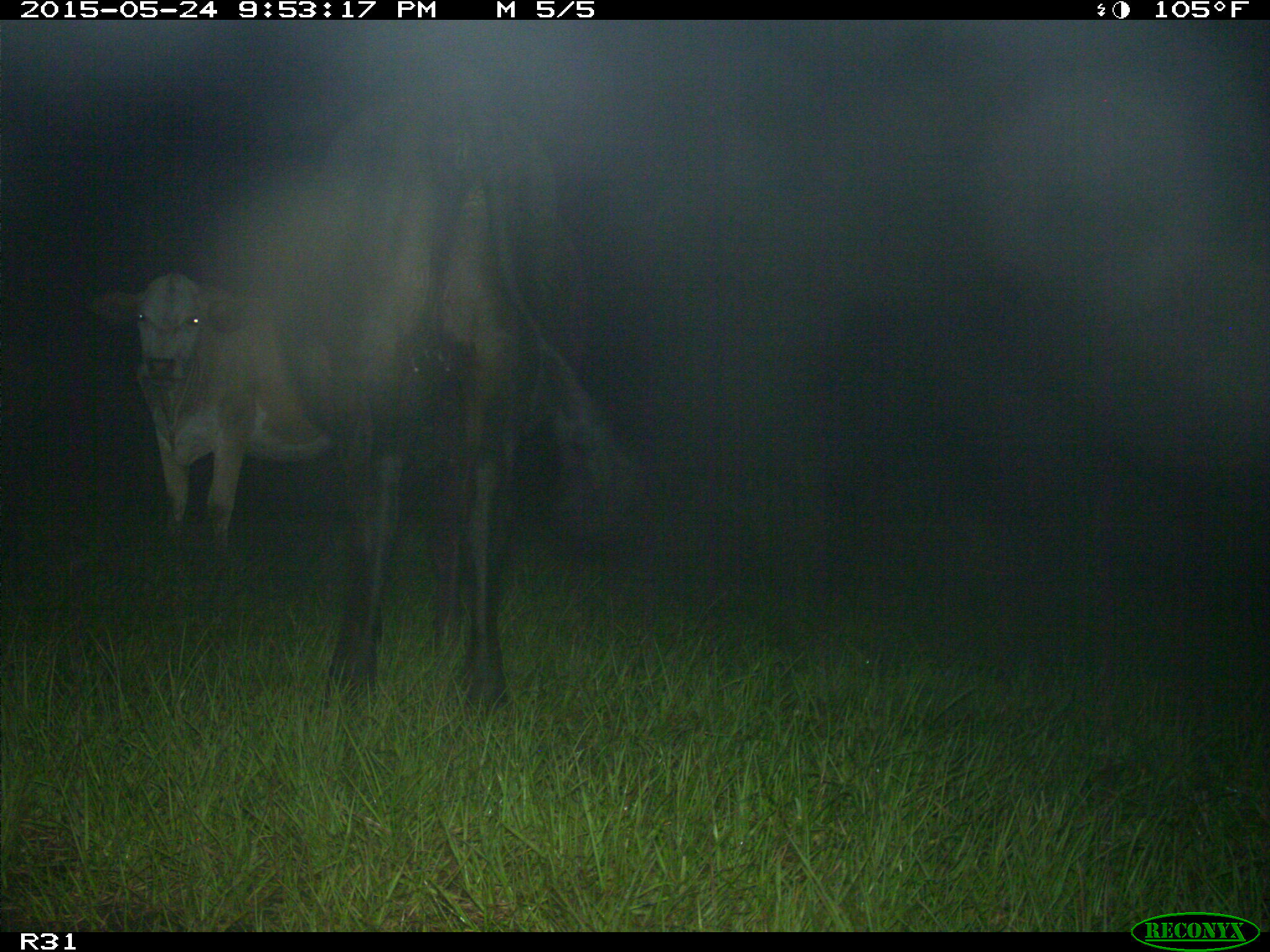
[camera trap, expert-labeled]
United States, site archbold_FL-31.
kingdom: Animalia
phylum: Chordata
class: Mammalia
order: Artiodactyla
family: Bovidae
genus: Bos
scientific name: Bos taurus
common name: domestic cow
Bos taurus (domestic cow).